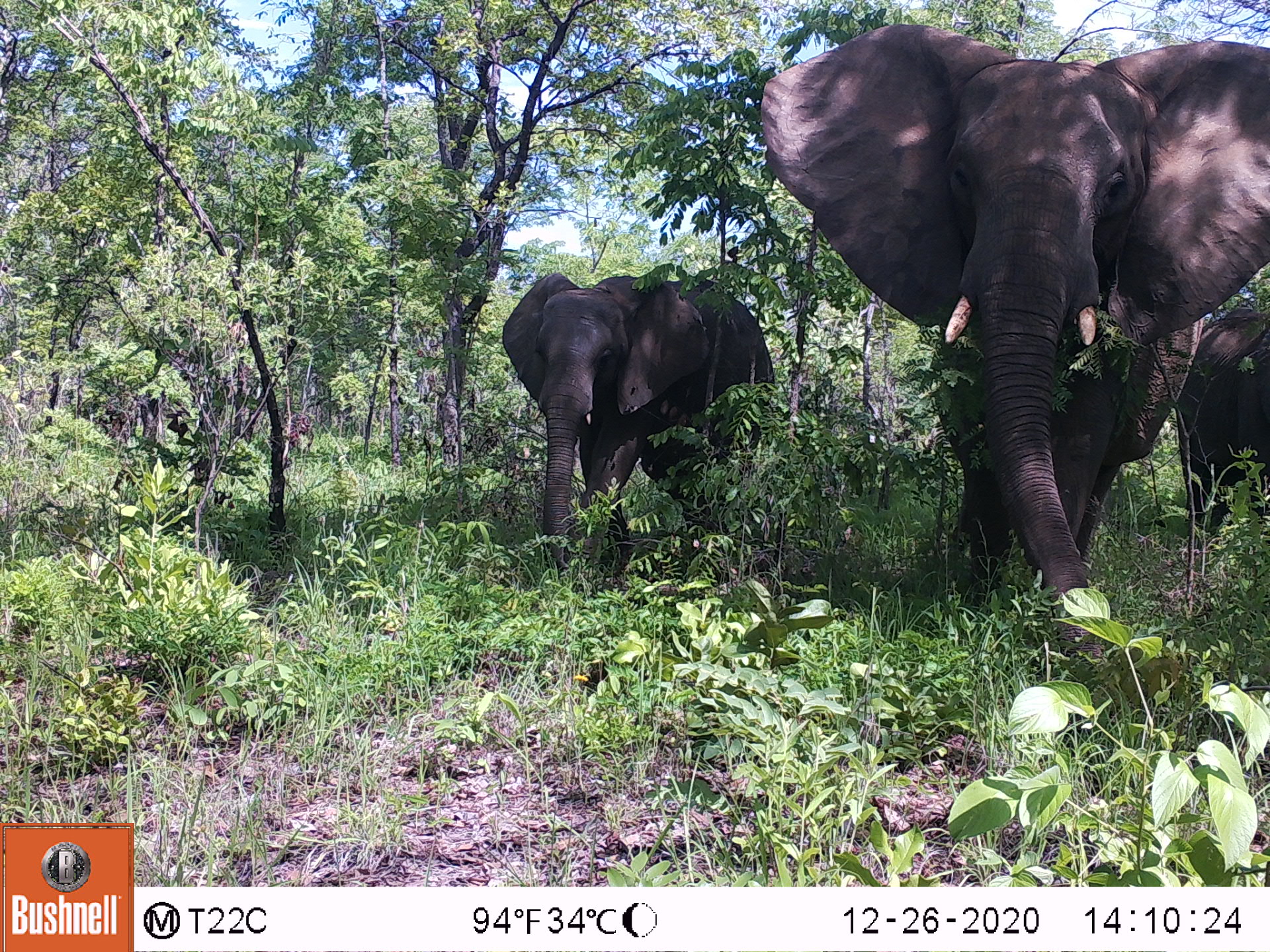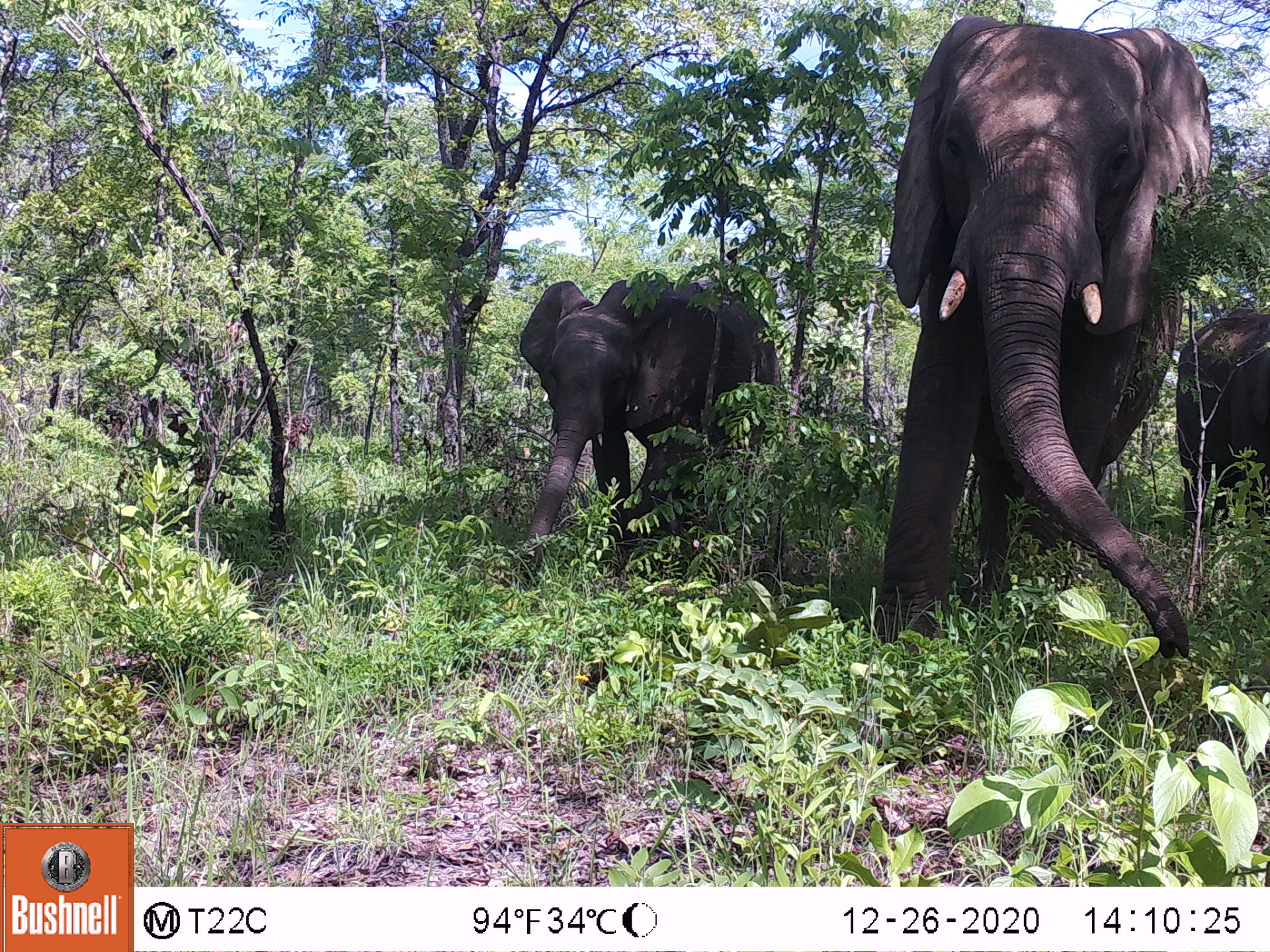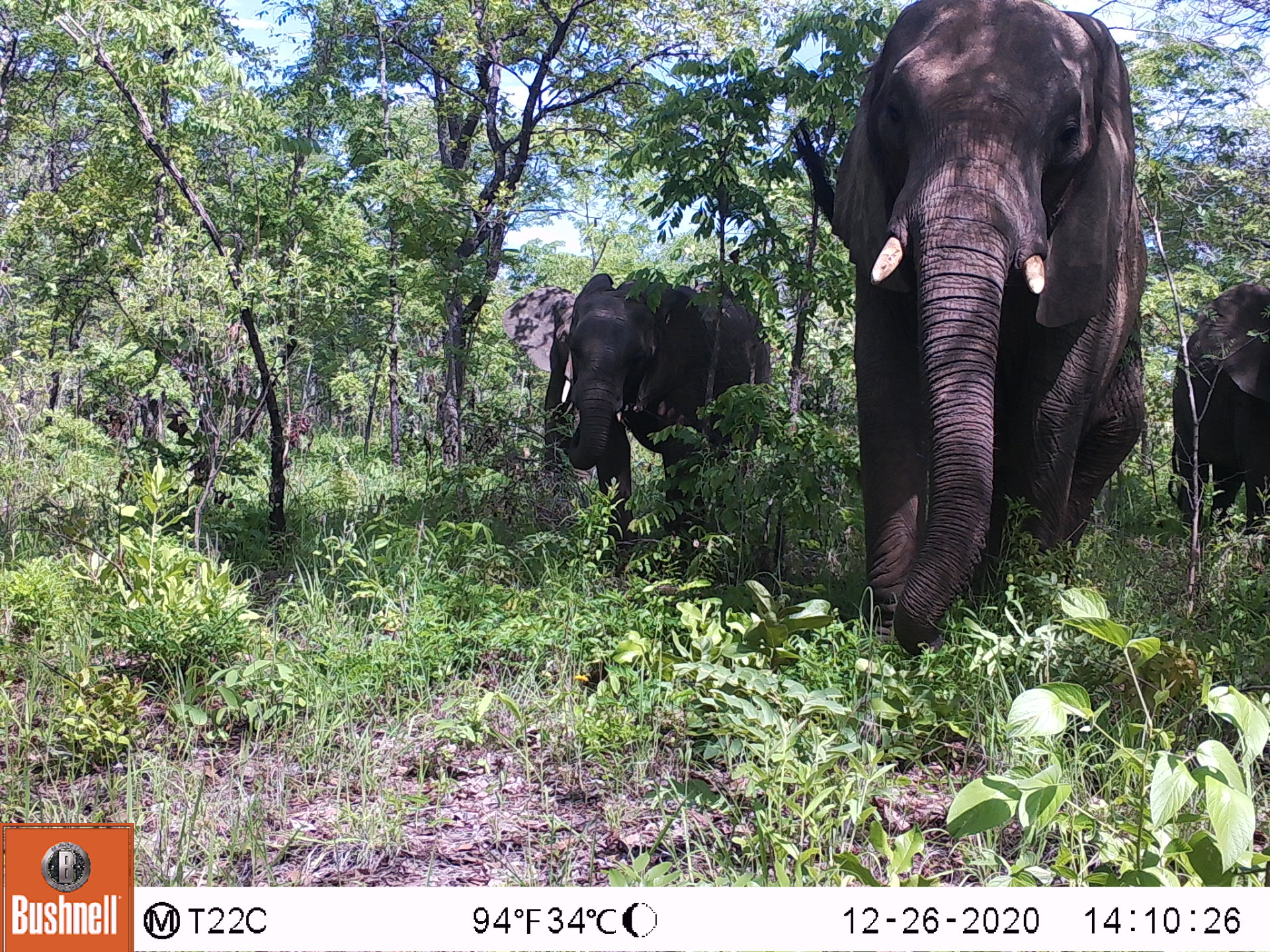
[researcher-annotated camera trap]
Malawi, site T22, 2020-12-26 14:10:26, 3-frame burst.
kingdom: Animalia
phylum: Chordata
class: Mammalia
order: Proboscidea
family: Elephantidae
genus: Loxodonta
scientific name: Loxodonta africana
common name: african savanna elephant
African savanna elephant (Loxodonta africana), count 3.